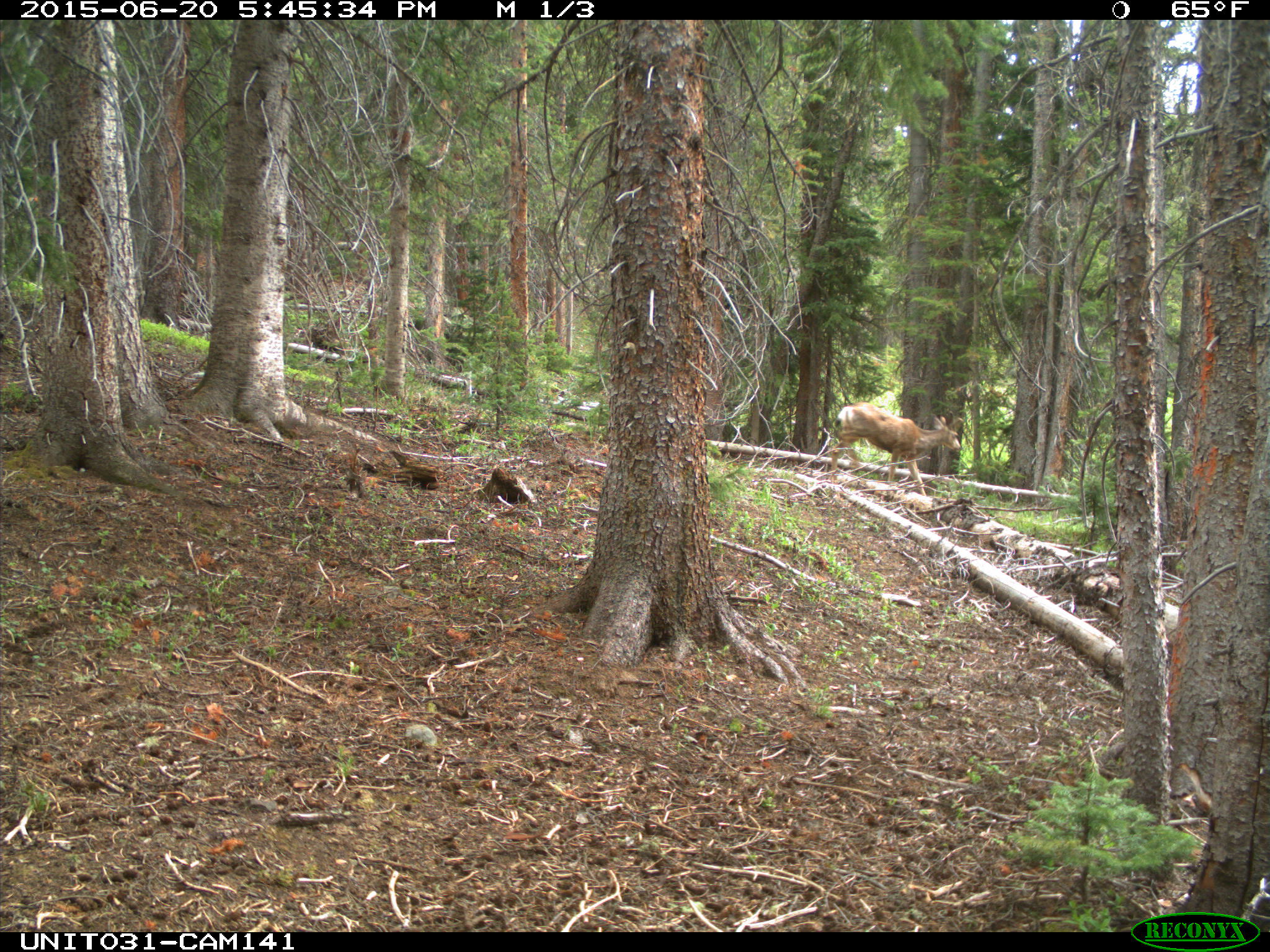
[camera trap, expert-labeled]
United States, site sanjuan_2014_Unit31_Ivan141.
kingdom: Animalia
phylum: Chordata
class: Mammalia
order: Artiodactyla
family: Cervidae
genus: Odocoileus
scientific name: Odocoileus hemionus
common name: mule deer